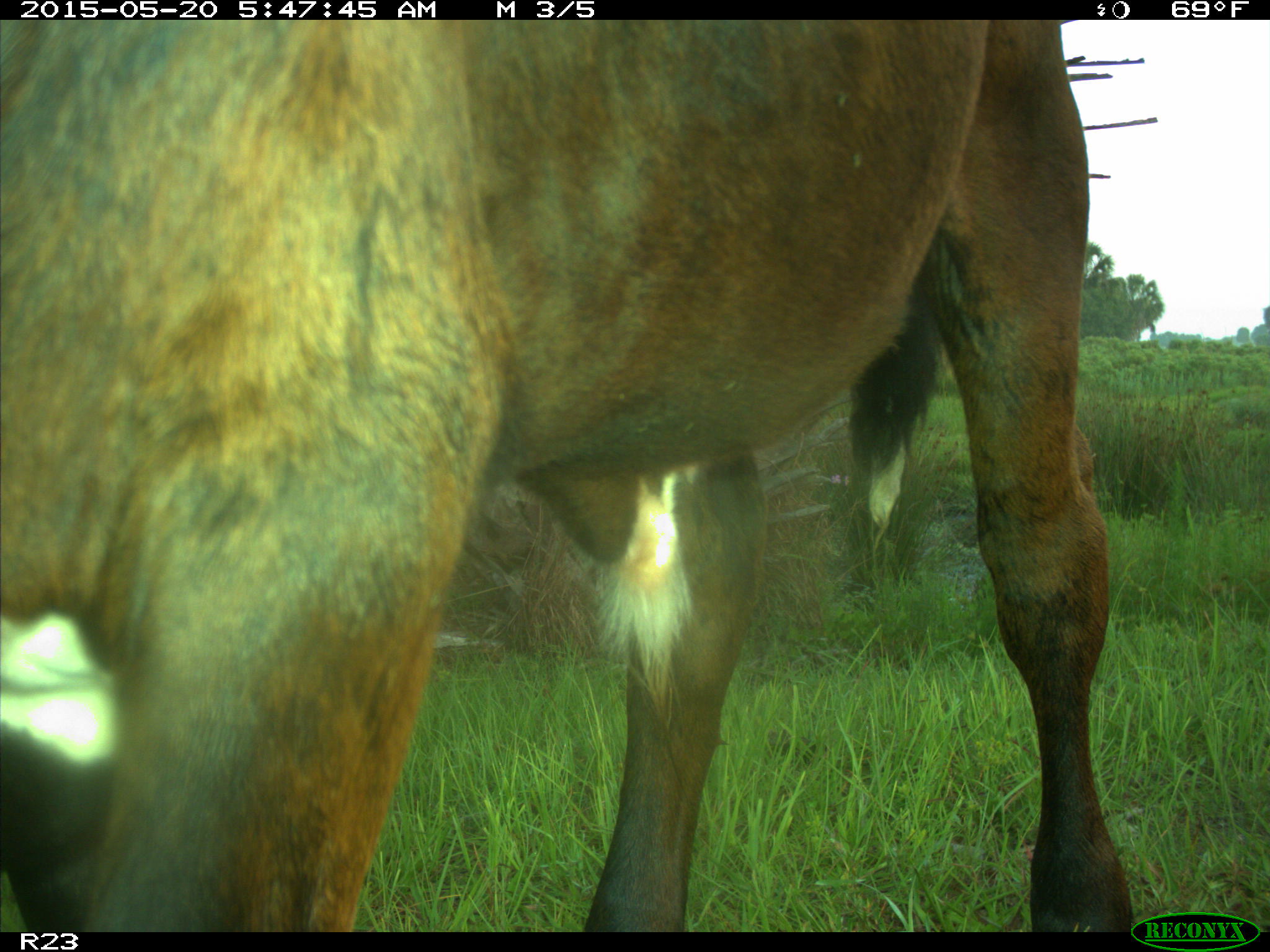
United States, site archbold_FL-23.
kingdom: Animalia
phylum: Chordata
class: Mammalia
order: Artiodactyla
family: Bovidae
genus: Bos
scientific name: Bos taurus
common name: domestic cow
Bos taurus (domestic cow).